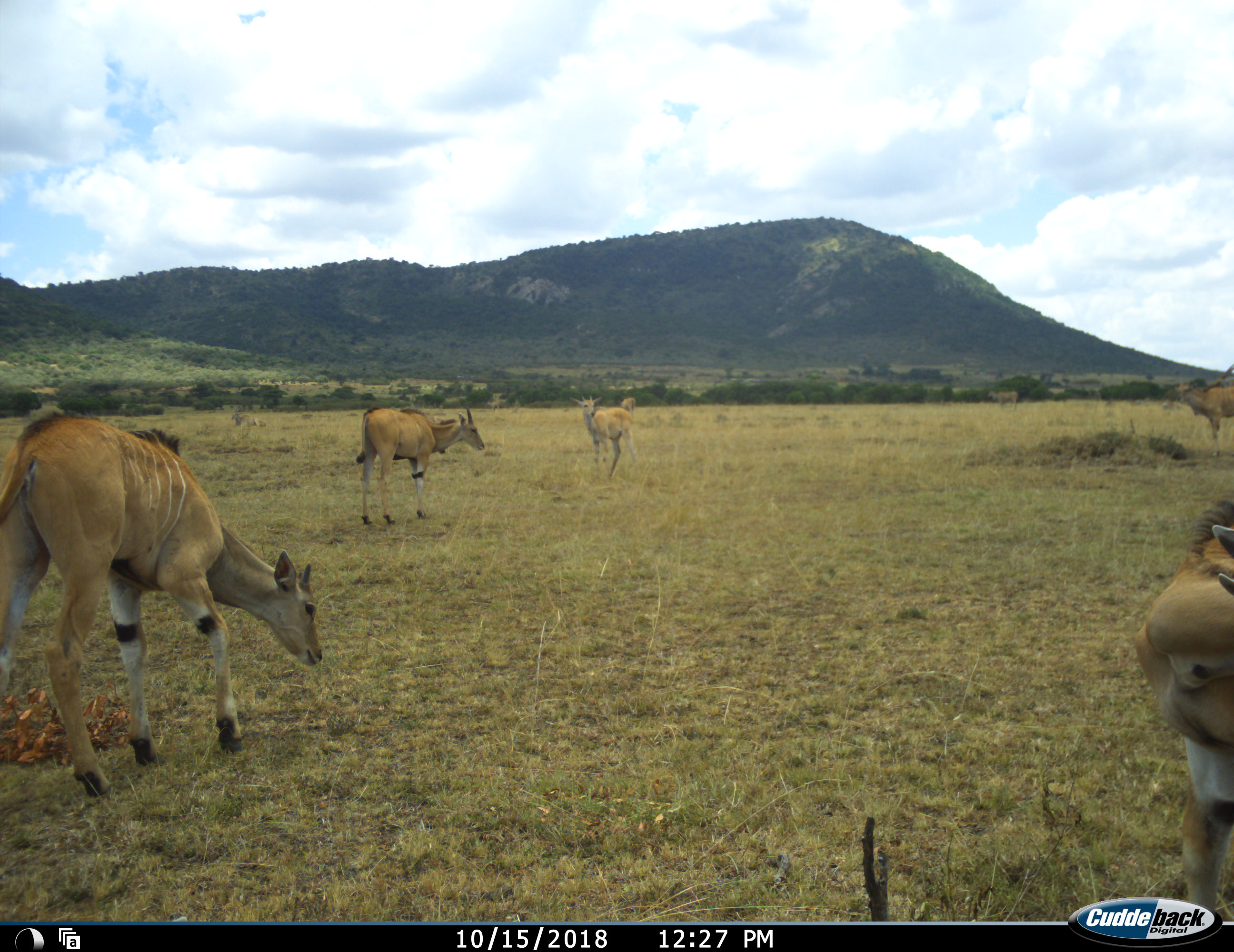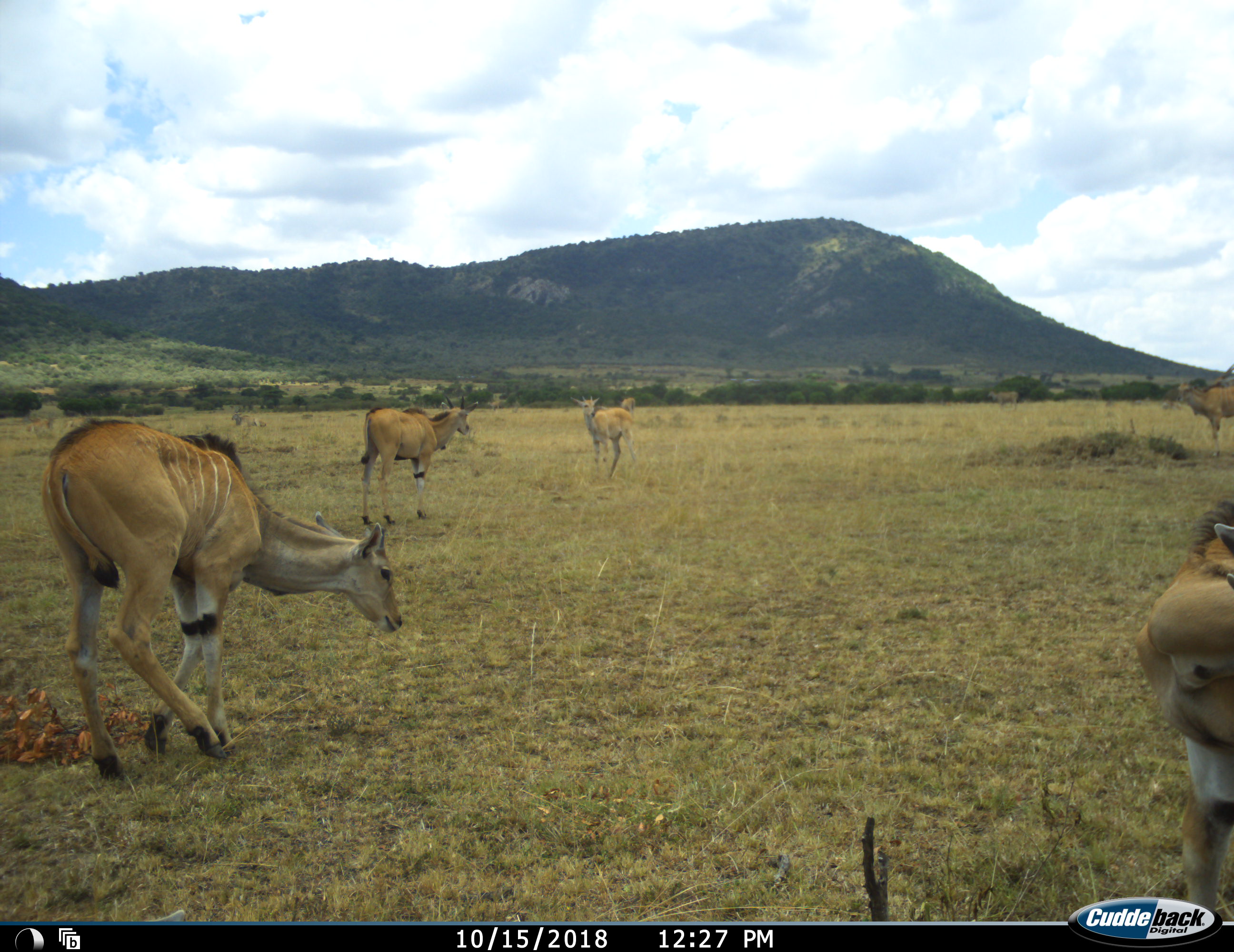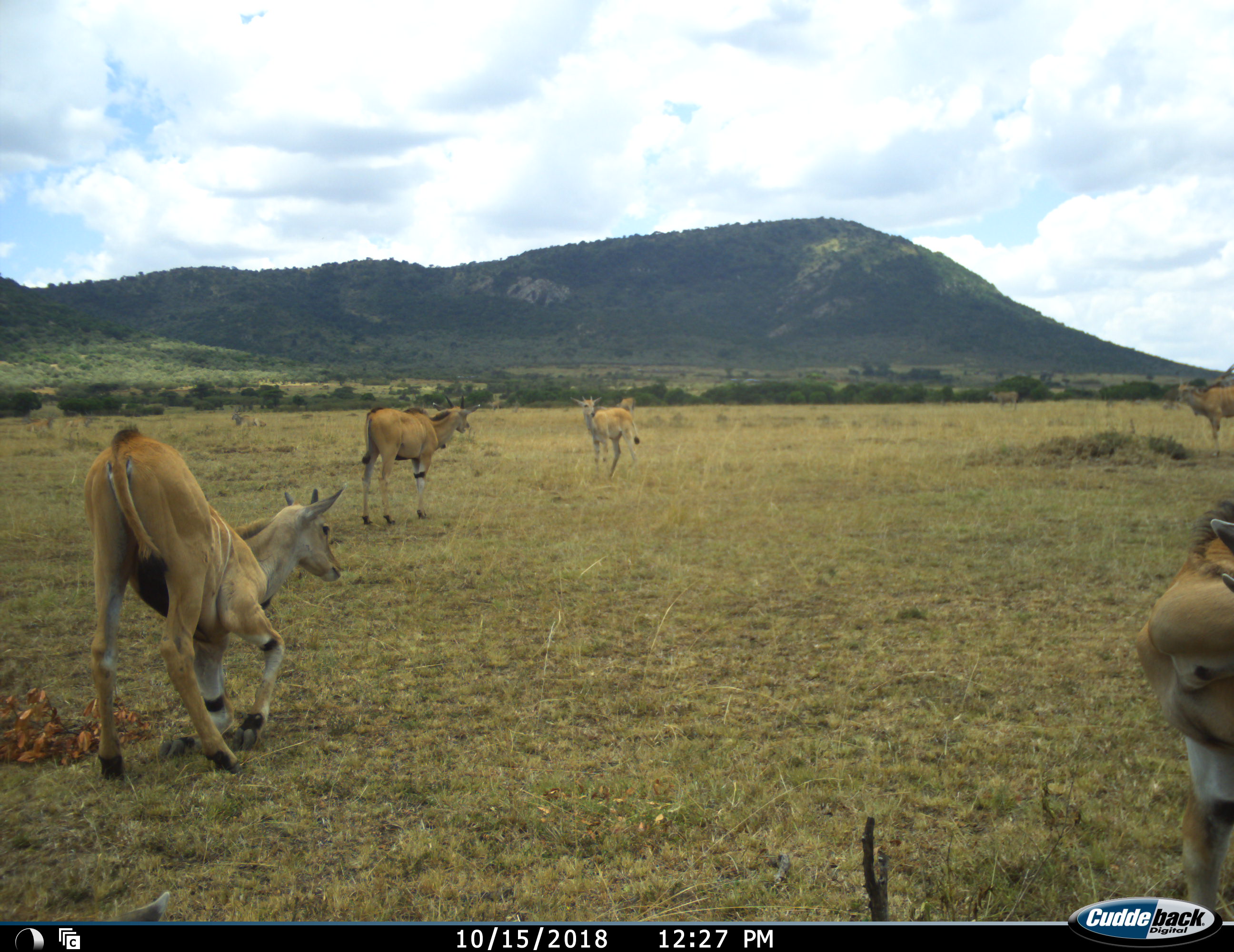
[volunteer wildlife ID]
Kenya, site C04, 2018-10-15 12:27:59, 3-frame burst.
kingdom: Animalia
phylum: Chordata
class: Mammalia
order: Artiodactyla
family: Bovidae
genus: Tragelaphus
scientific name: Tragelaphus oryx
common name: eland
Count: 5.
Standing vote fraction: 100%.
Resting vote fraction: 44%.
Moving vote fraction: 56%.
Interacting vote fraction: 0%.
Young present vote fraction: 11%.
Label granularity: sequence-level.